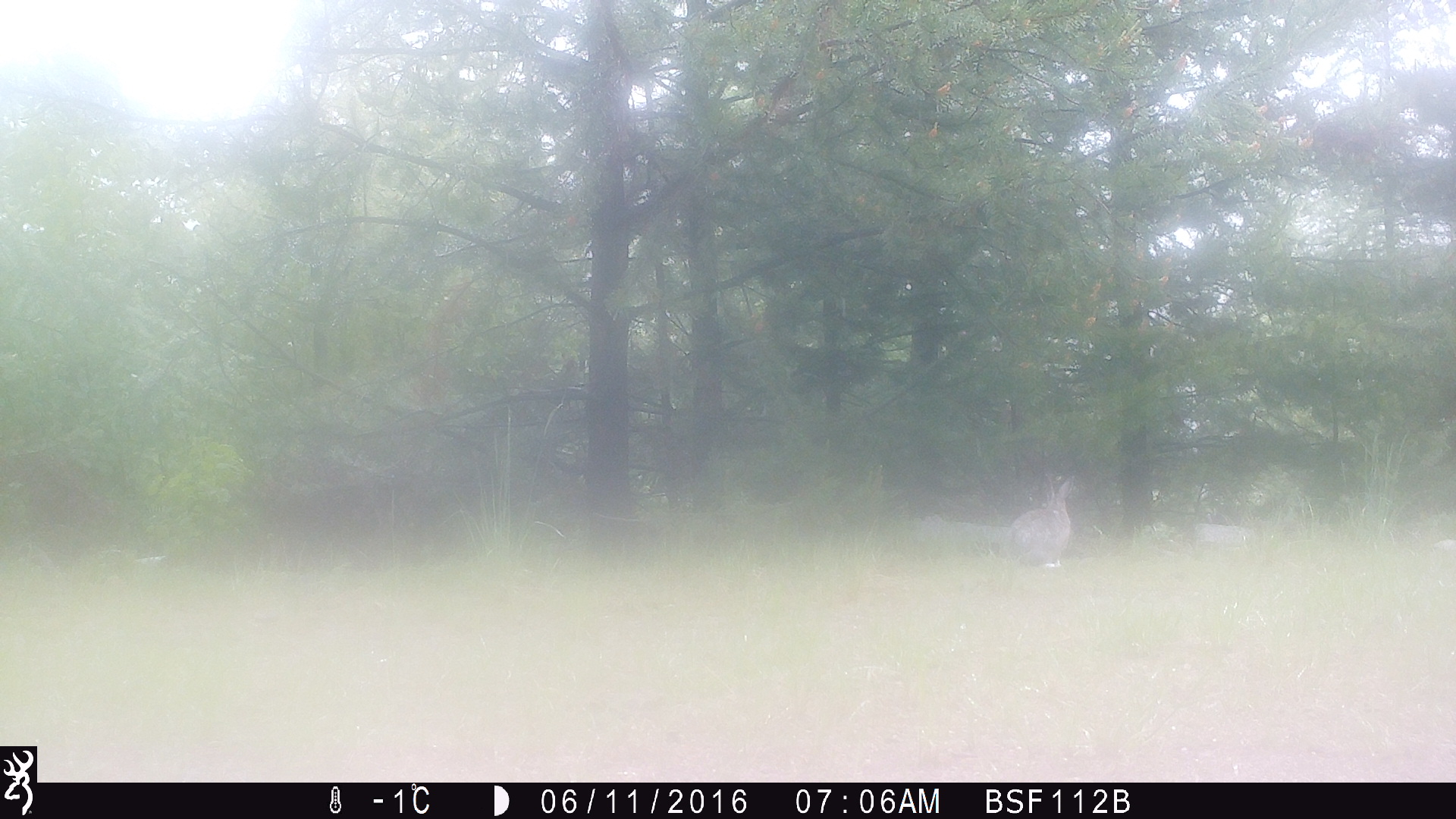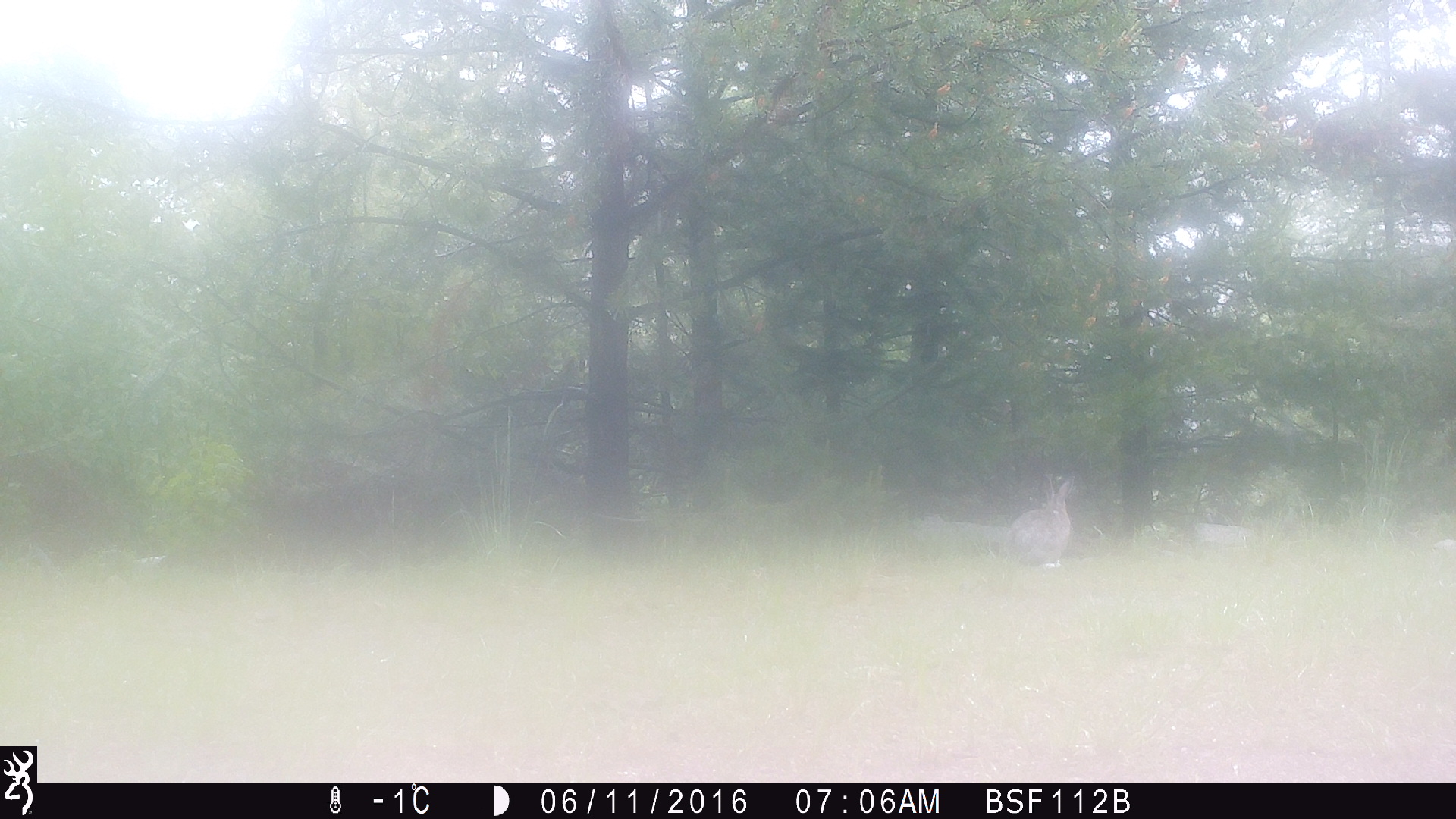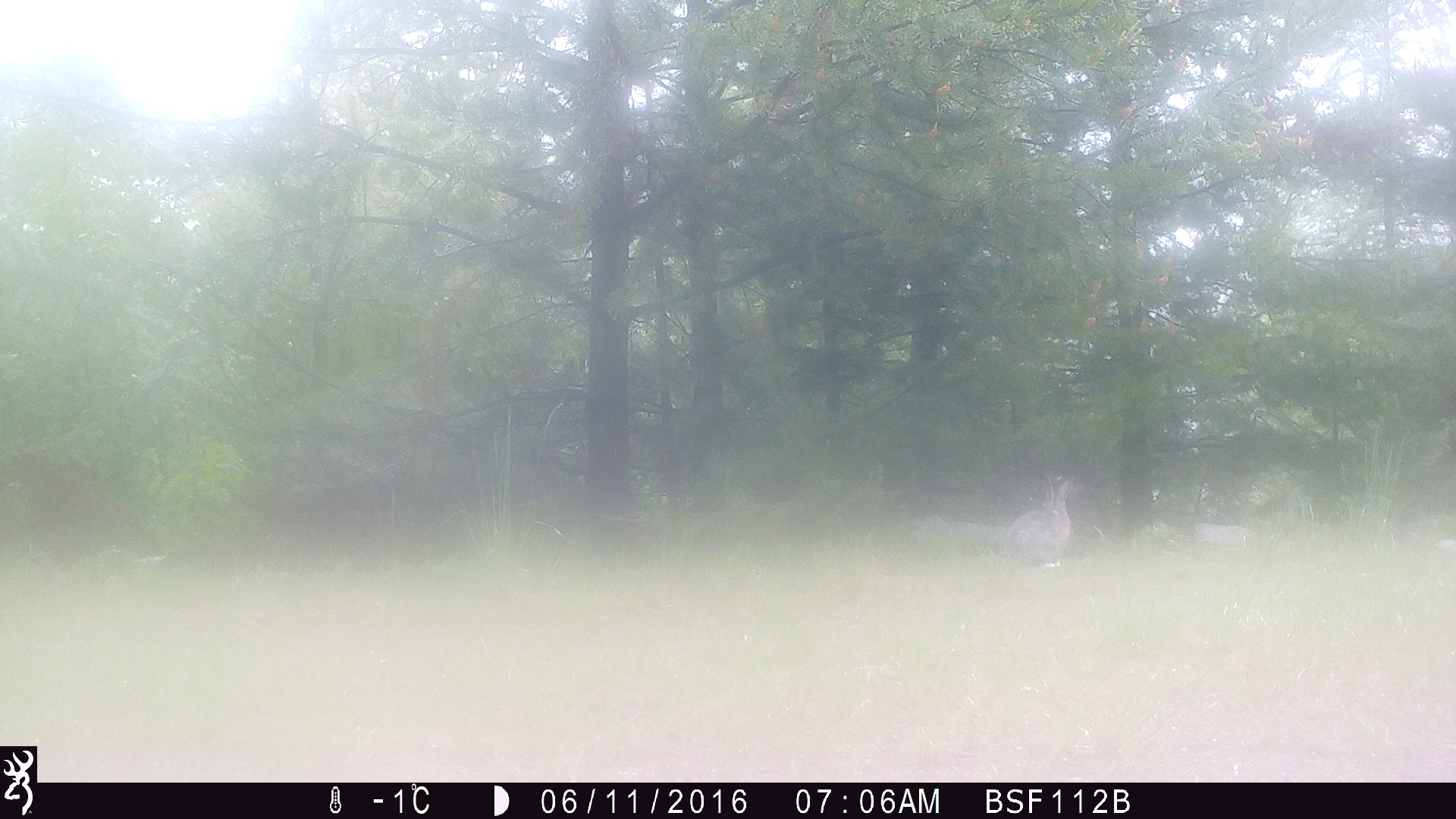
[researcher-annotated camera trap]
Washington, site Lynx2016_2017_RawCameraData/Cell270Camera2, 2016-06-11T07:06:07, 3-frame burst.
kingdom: Animalia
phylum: Chordata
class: Mammalia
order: Lagomorpha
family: Leporidae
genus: Lepus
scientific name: Lepus americanus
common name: snowshoe hare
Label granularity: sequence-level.